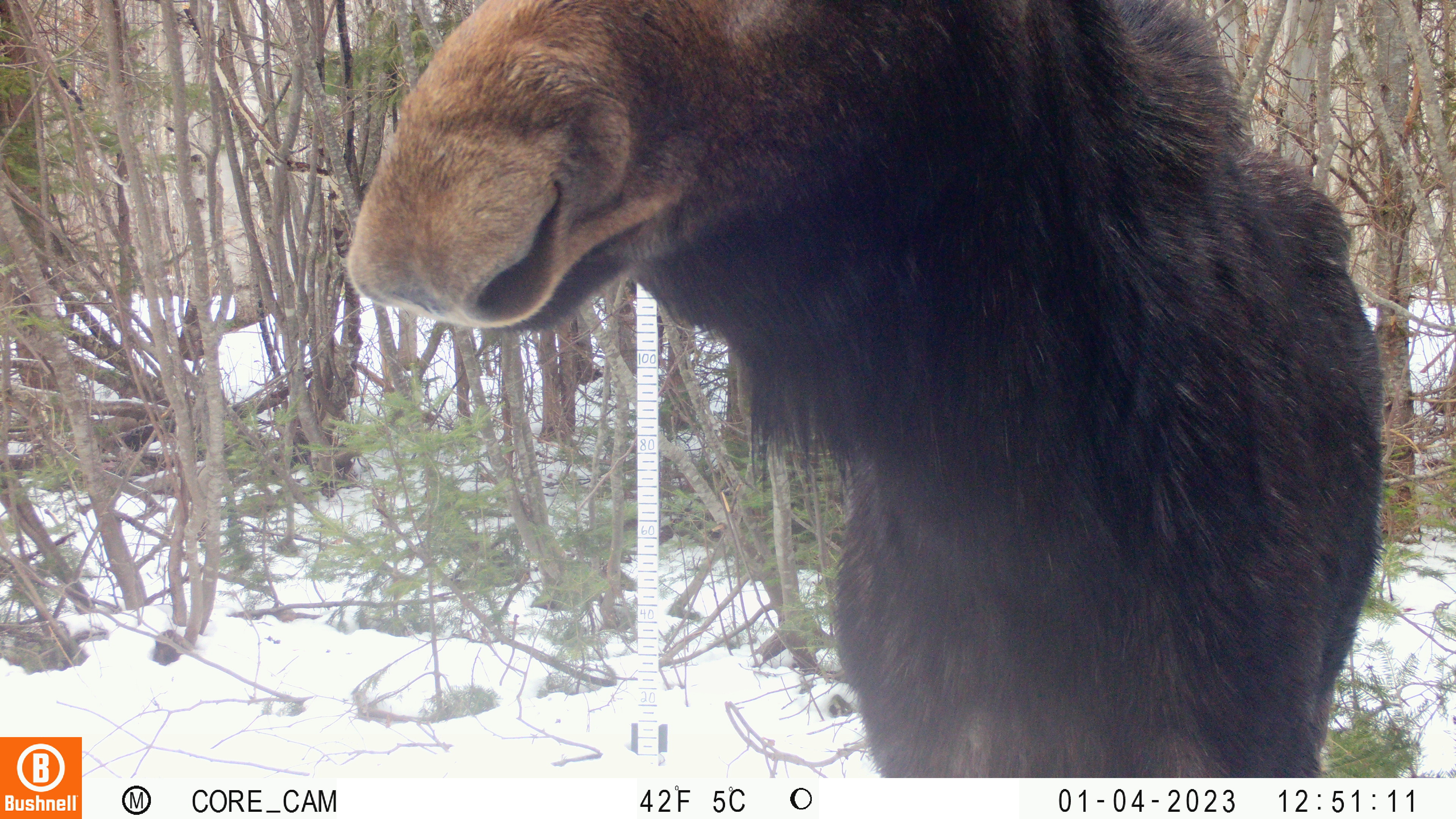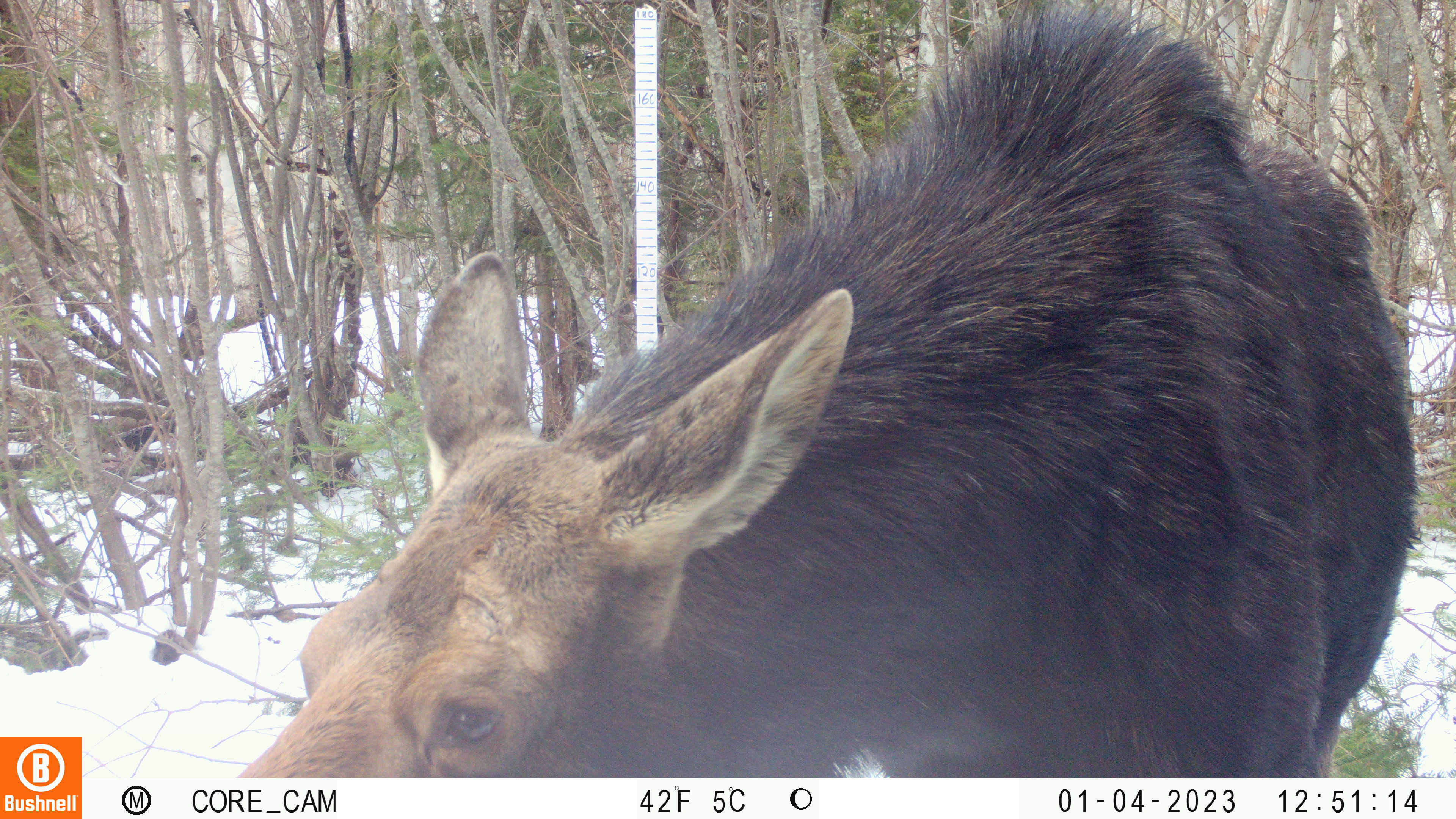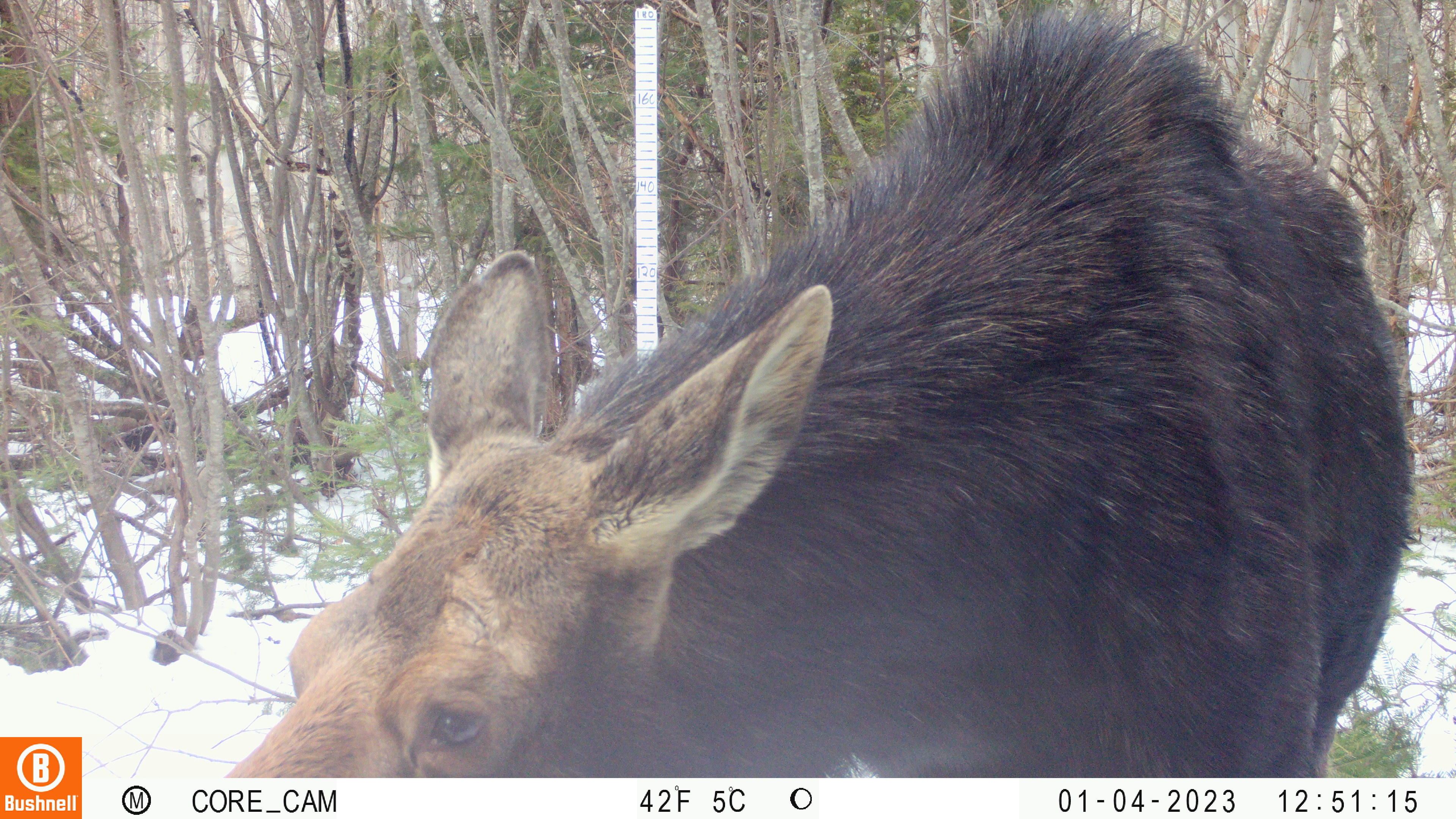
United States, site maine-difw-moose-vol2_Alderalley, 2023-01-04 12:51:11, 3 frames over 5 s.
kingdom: Animalia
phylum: Chordata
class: Mammalia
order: Artiodactyla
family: Cervidae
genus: Alces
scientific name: Alces alces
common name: moose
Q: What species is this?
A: Moose (Alces alces).